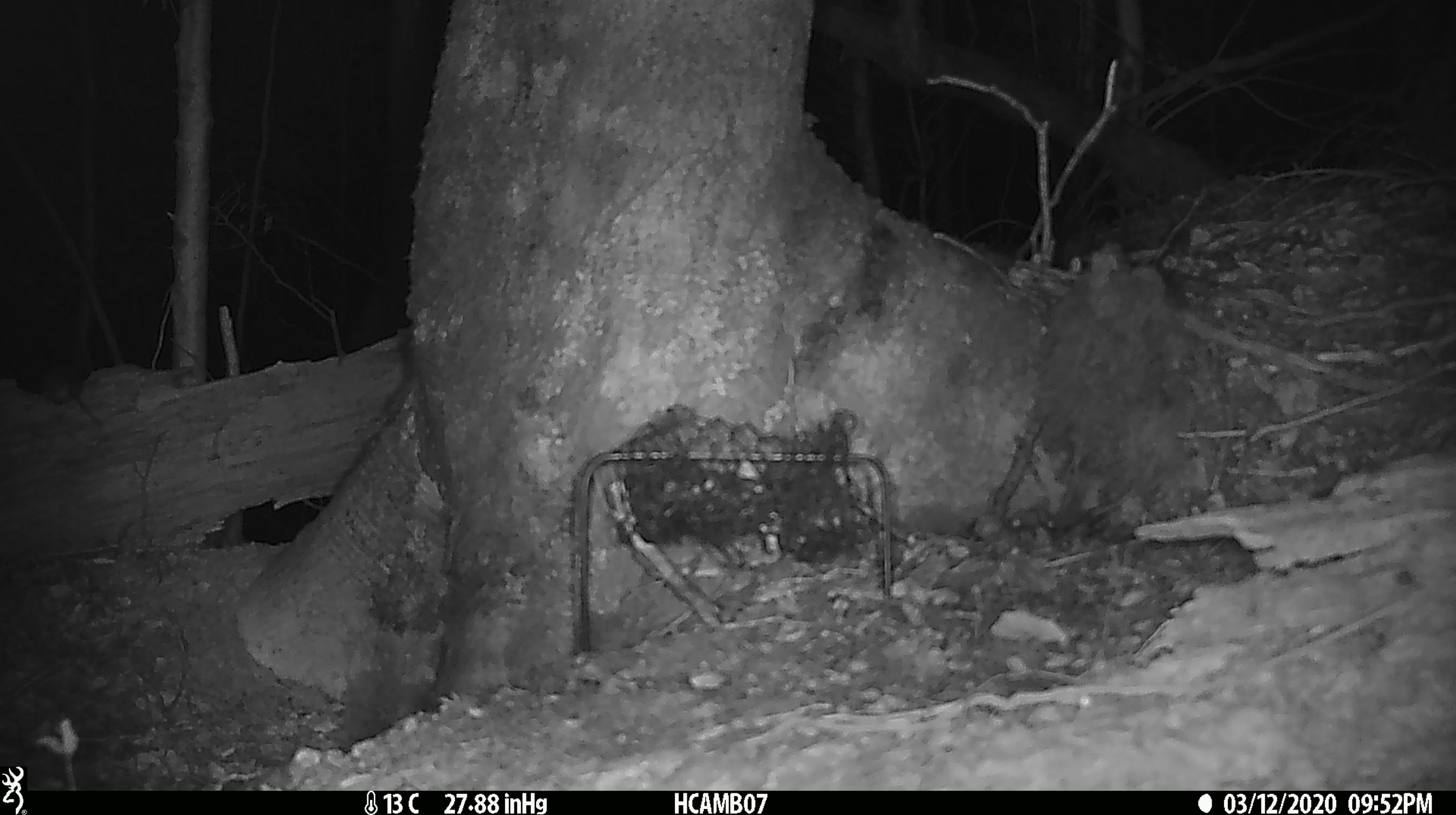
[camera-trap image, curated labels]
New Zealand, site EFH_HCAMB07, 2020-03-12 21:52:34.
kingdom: Animalia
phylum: Chordata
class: Mammalia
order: Rodentia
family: Muridae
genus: Mus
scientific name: Mus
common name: mouse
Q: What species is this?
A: Mouse (Mus).